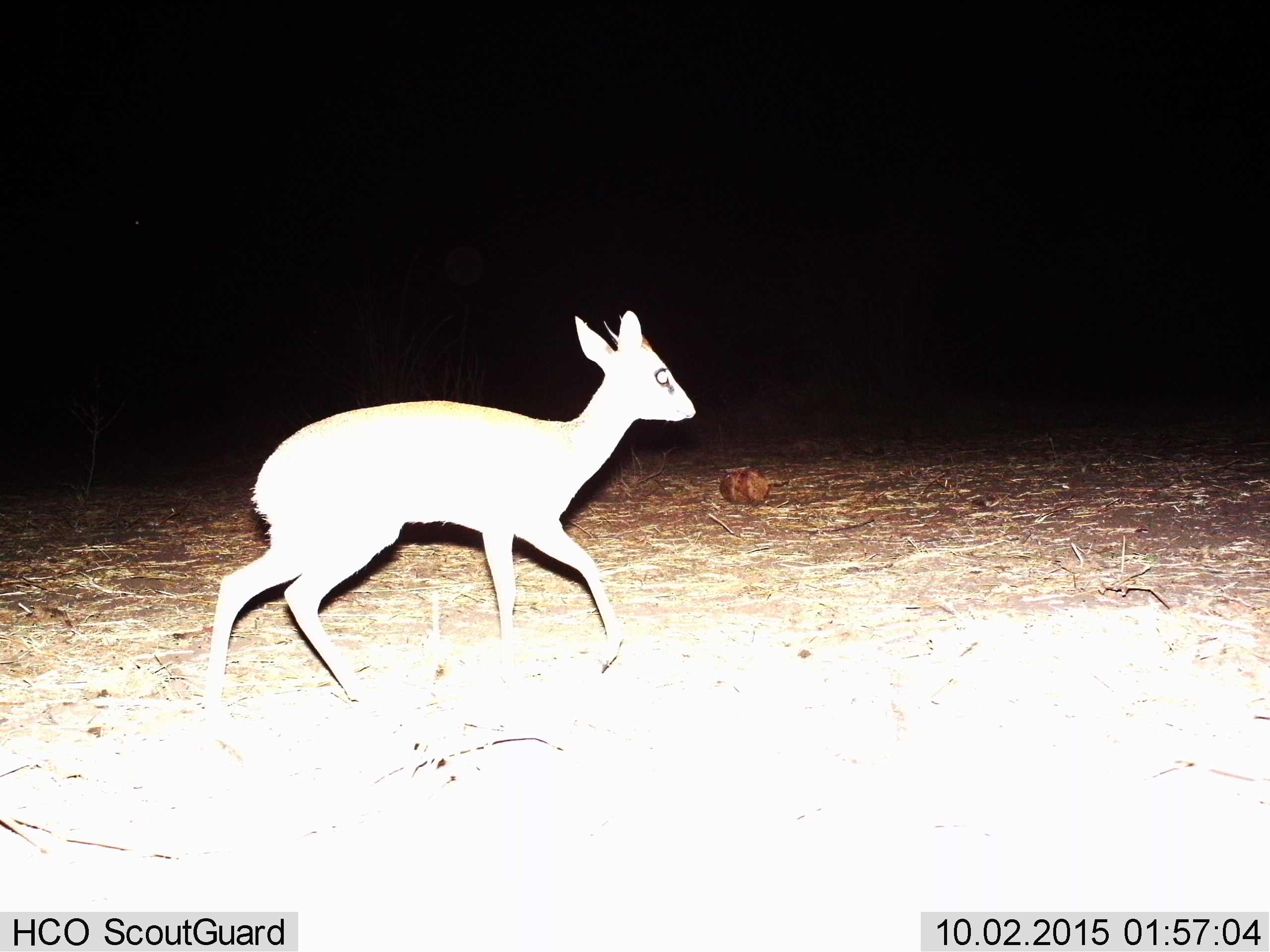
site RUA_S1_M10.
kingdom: Animalia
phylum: Chordata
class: Mammalia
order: Artiodactyla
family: Bovidae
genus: Madoqua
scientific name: Madoqua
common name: dik-dik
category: dikdik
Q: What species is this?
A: Dikdik (dik-dik) (Madoqua).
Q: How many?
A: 1.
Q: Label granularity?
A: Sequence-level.